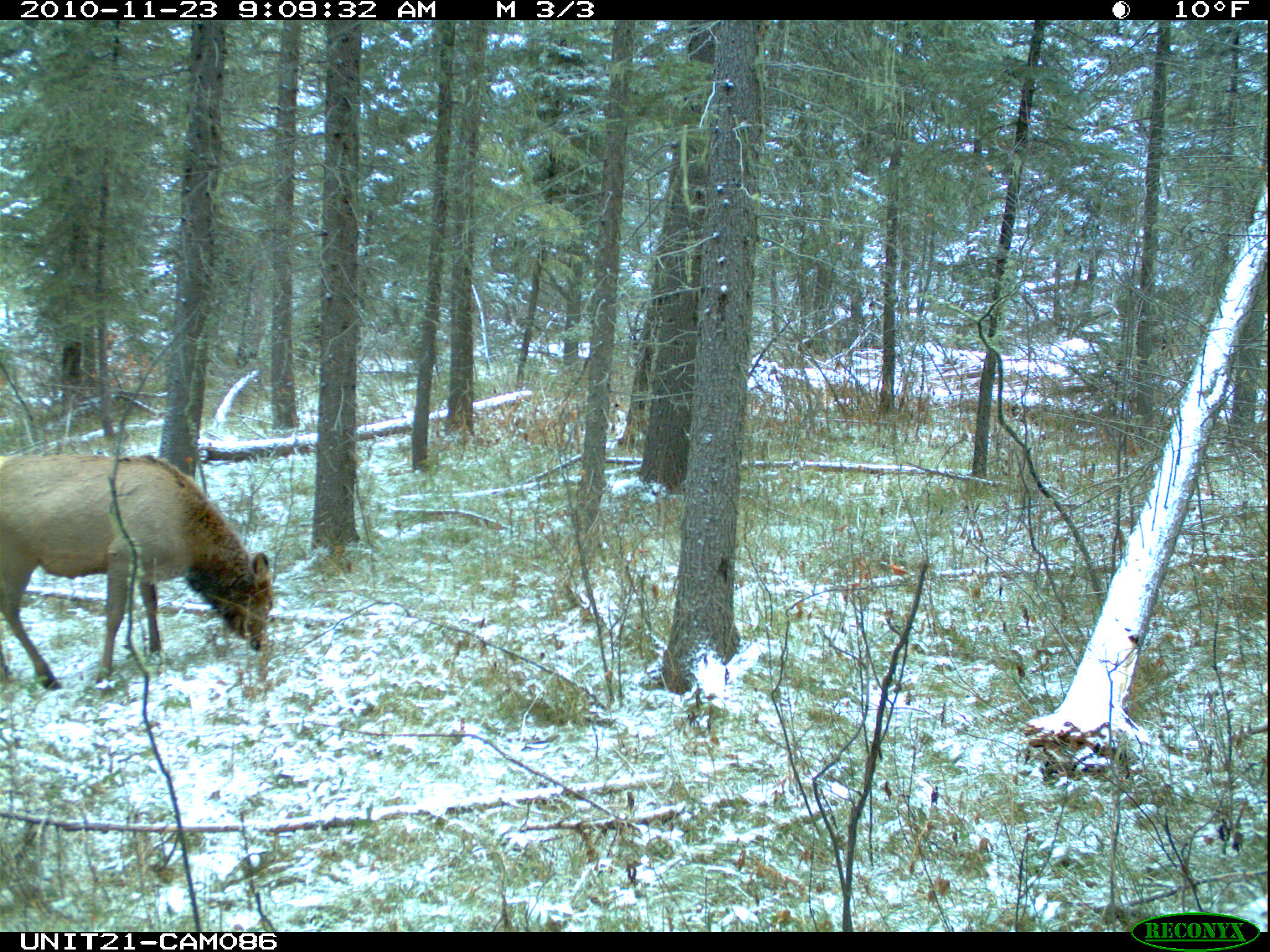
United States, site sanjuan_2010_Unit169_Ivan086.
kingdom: Animalia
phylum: Chordata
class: Mammalia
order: Artiodactyla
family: Cervidae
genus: Cervus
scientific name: Cervus elaphus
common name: red deer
Cervus elaphus (red deer).